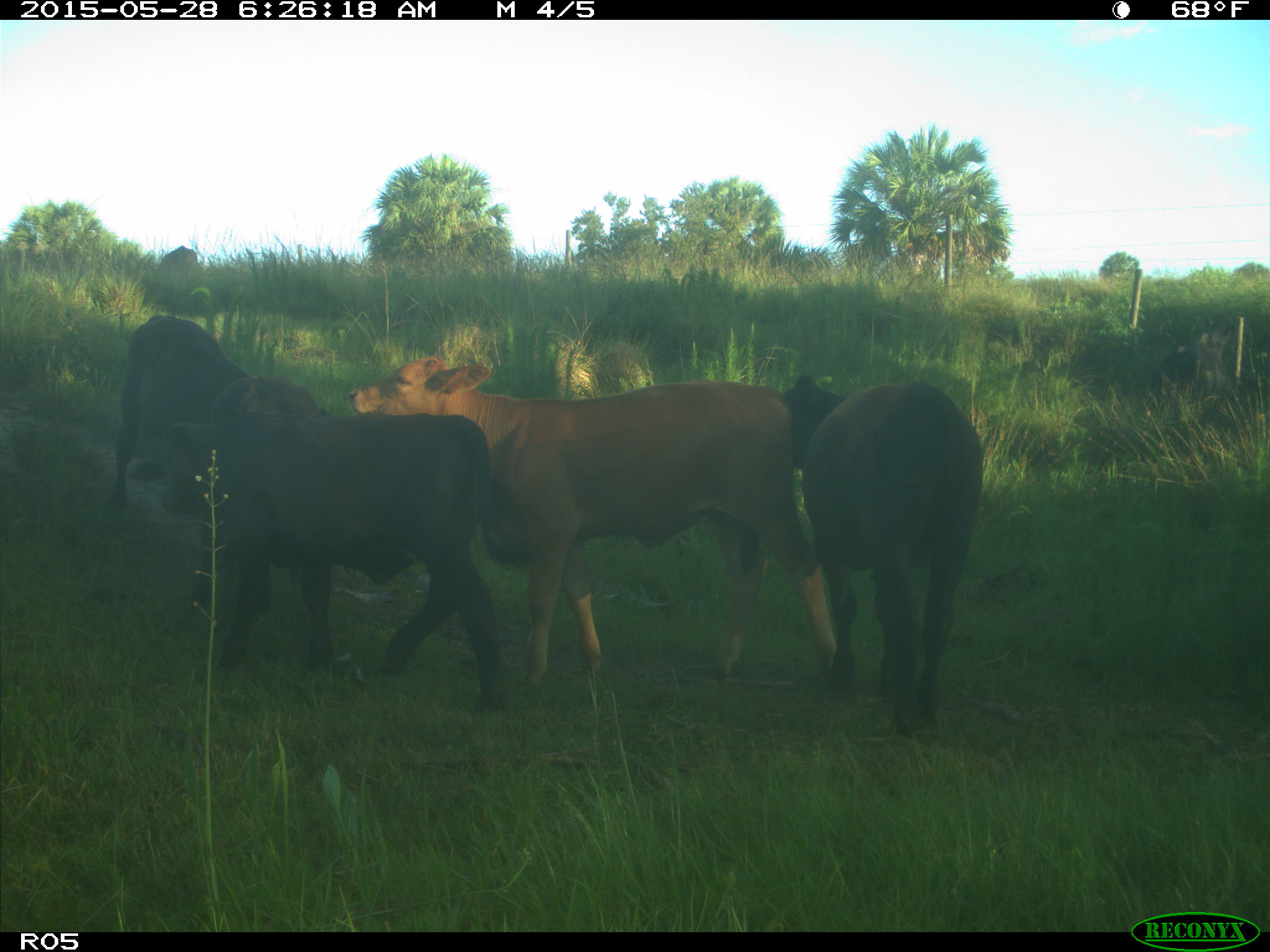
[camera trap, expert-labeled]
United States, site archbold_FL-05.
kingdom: Animalia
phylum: Chordata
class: Mammalia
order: Artiodactyla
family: Bovidae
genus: Bos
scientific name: Bos taurus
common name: domestic cow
Bos taurus (domestic cow).